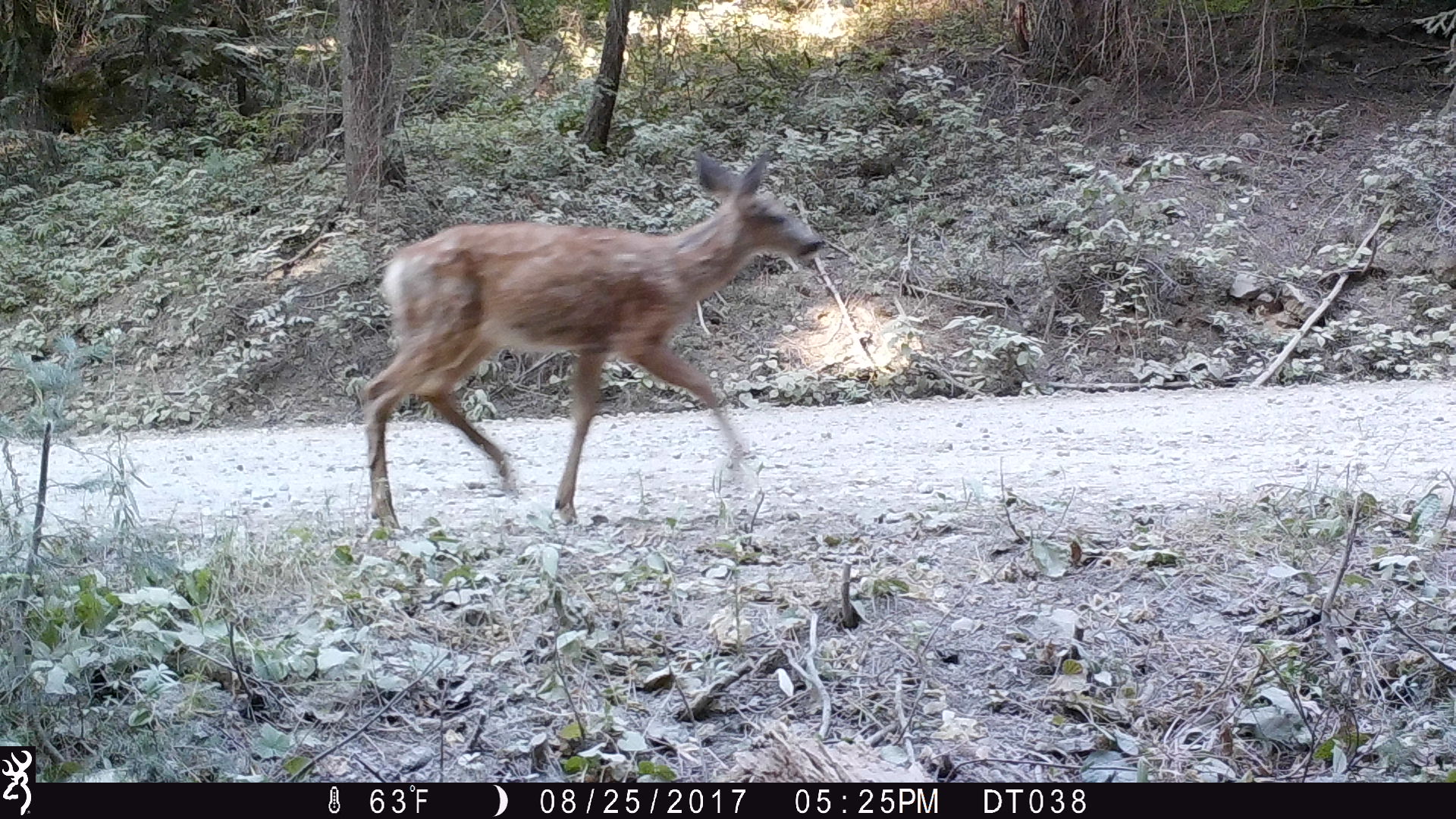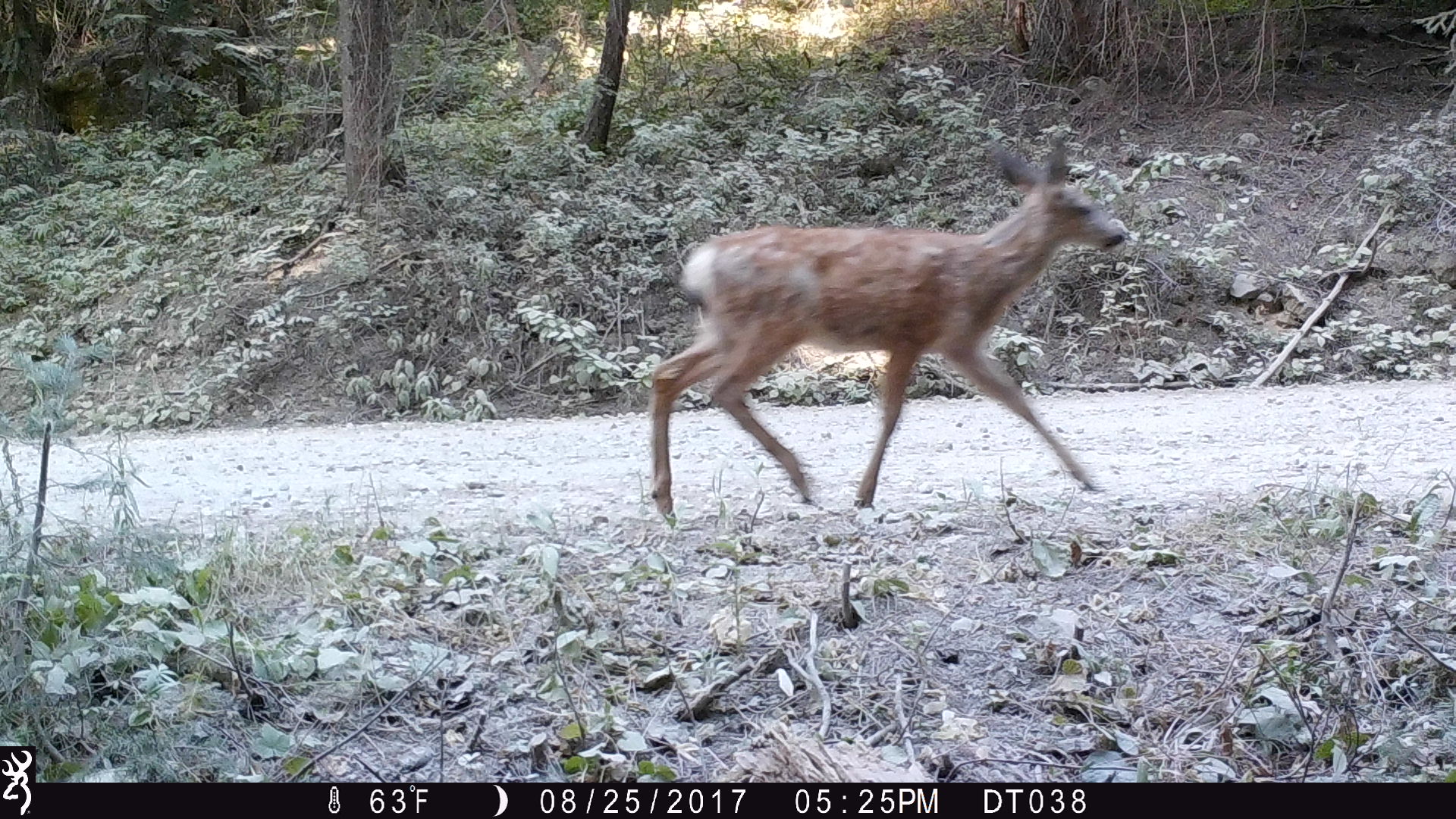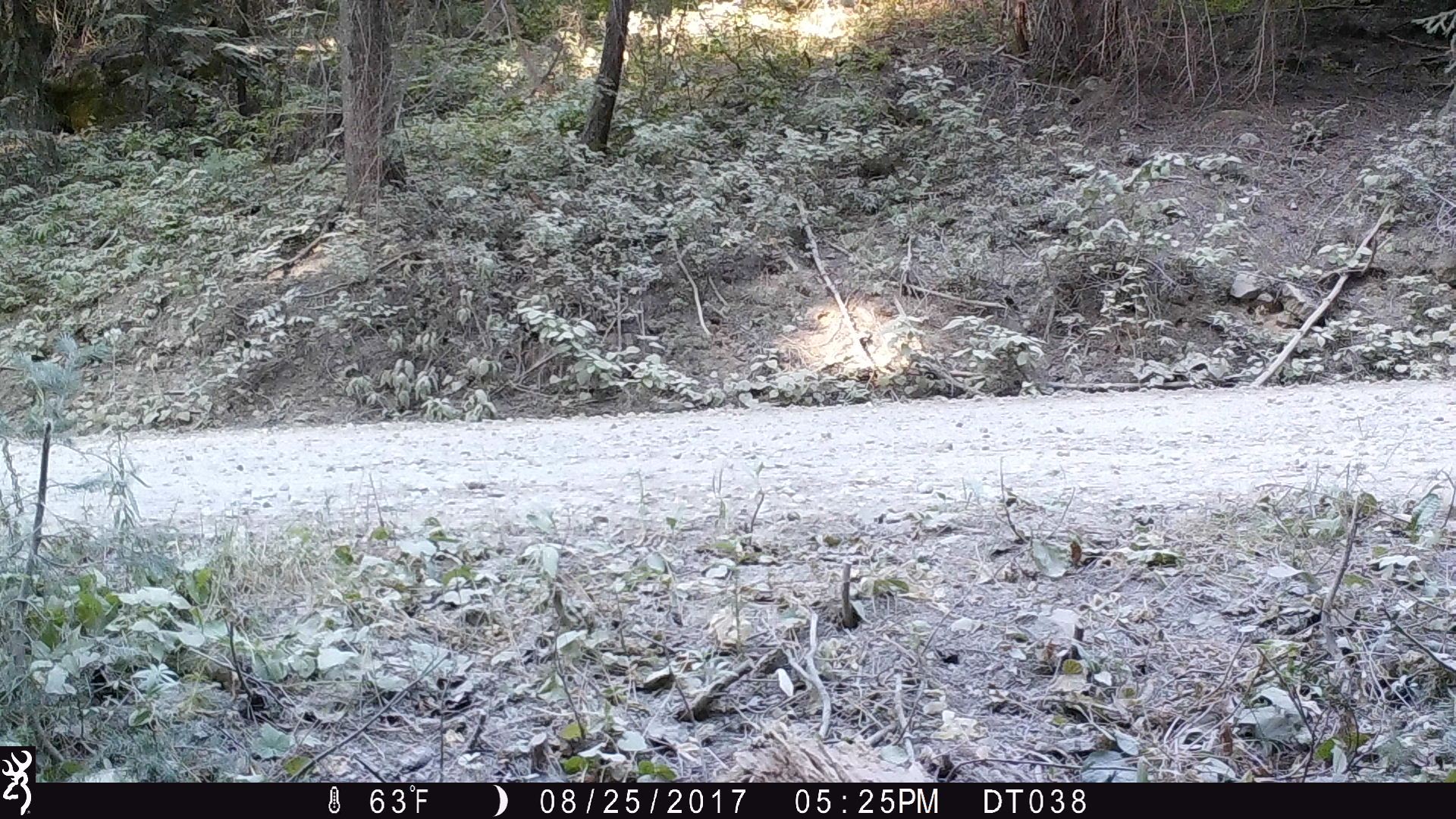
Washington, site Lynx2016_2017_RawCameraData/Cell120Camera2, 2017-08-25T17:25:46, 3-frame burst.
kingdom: Animalia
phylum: Chordata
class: Mammalia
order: Artiodactyla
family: Cervidae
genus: Odocoileus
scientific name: Odocoileus hemionus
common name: mule deer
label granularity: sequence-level